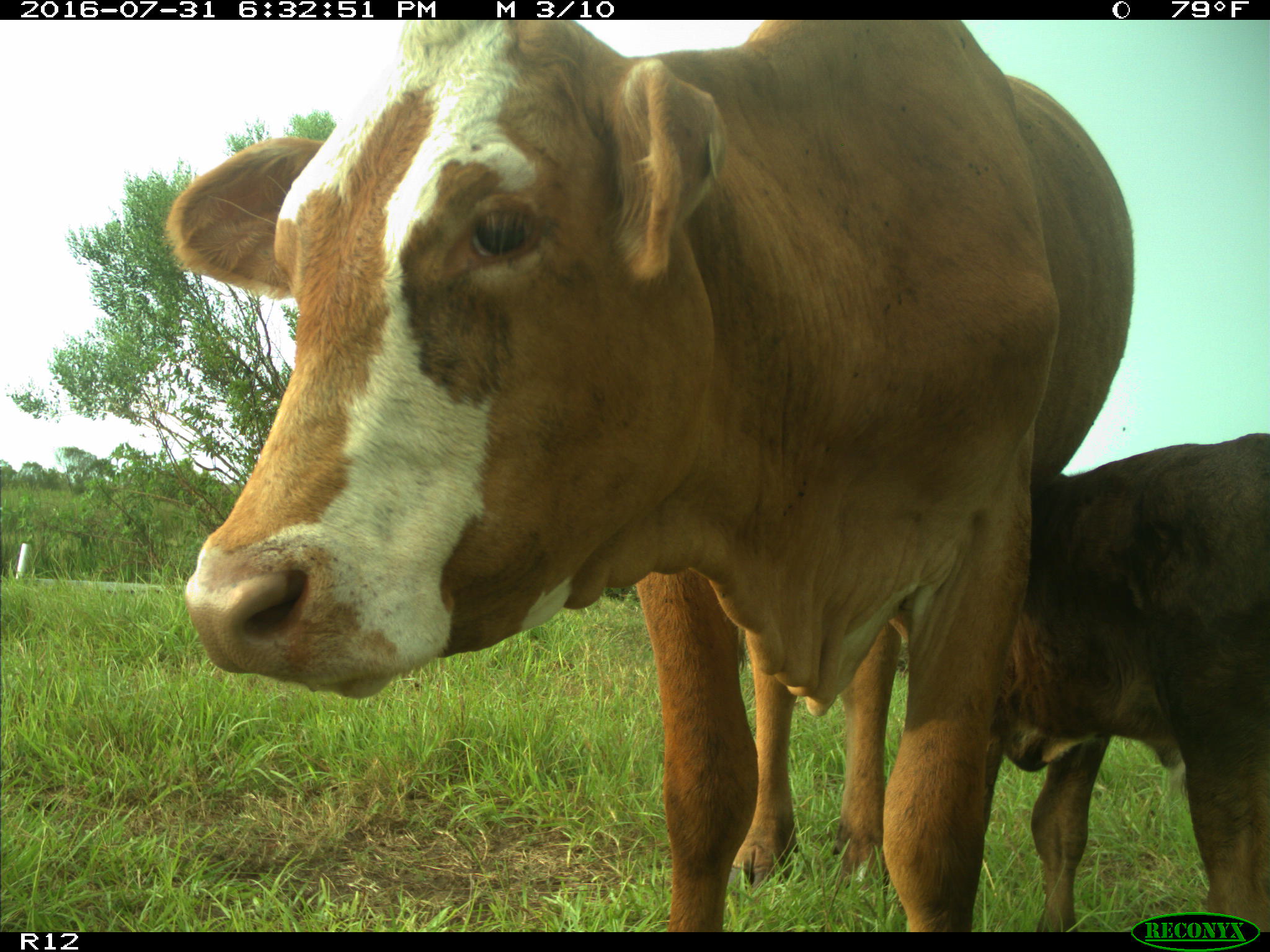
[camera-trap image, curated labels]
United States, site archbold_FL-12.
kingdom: Animalia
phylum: Chordata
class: Mammalia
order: Artiodactyla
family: Bovidae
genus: Bos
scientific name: Bos taurus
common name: domestic cow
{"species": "Bos taurus (domestic cow)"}